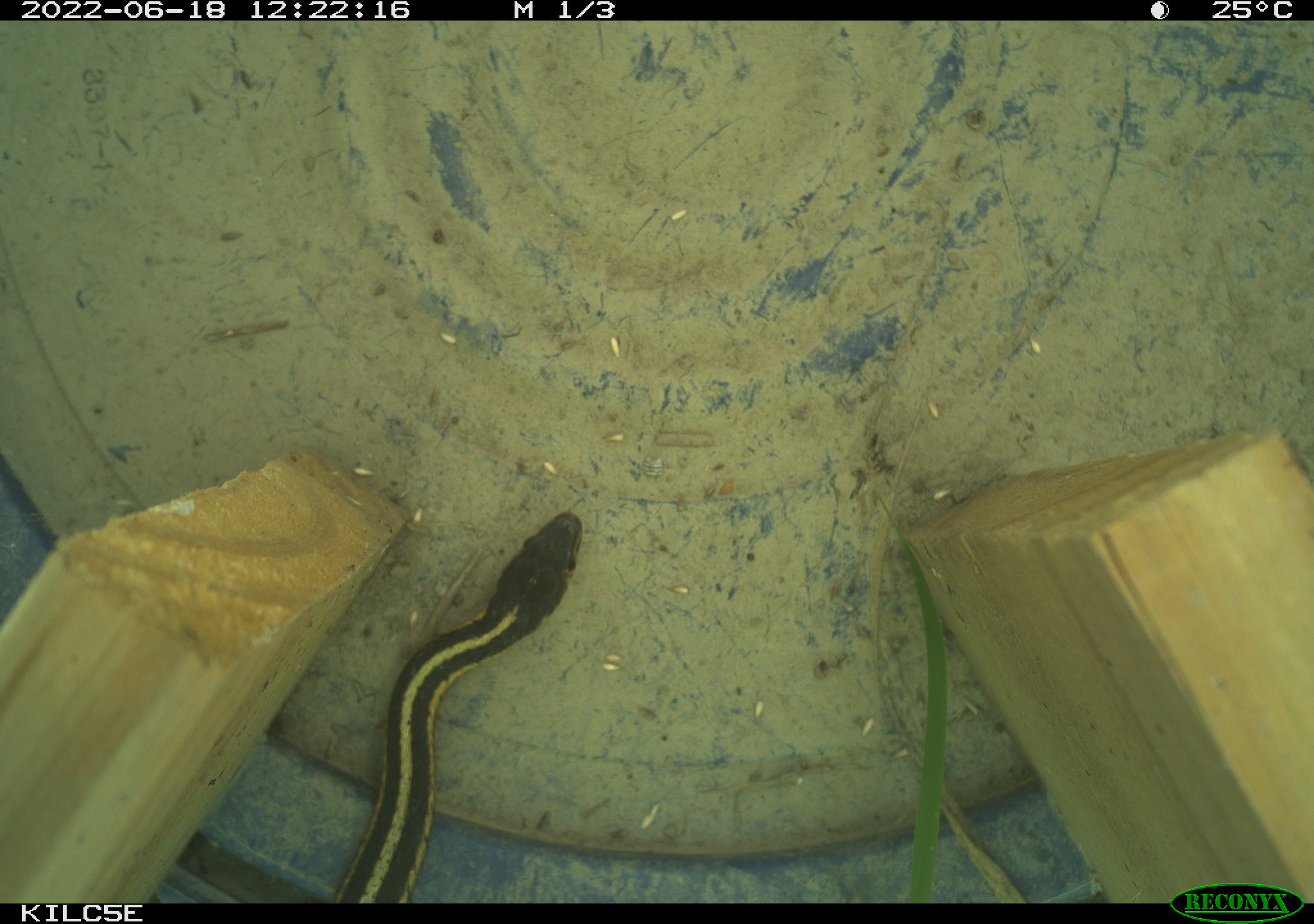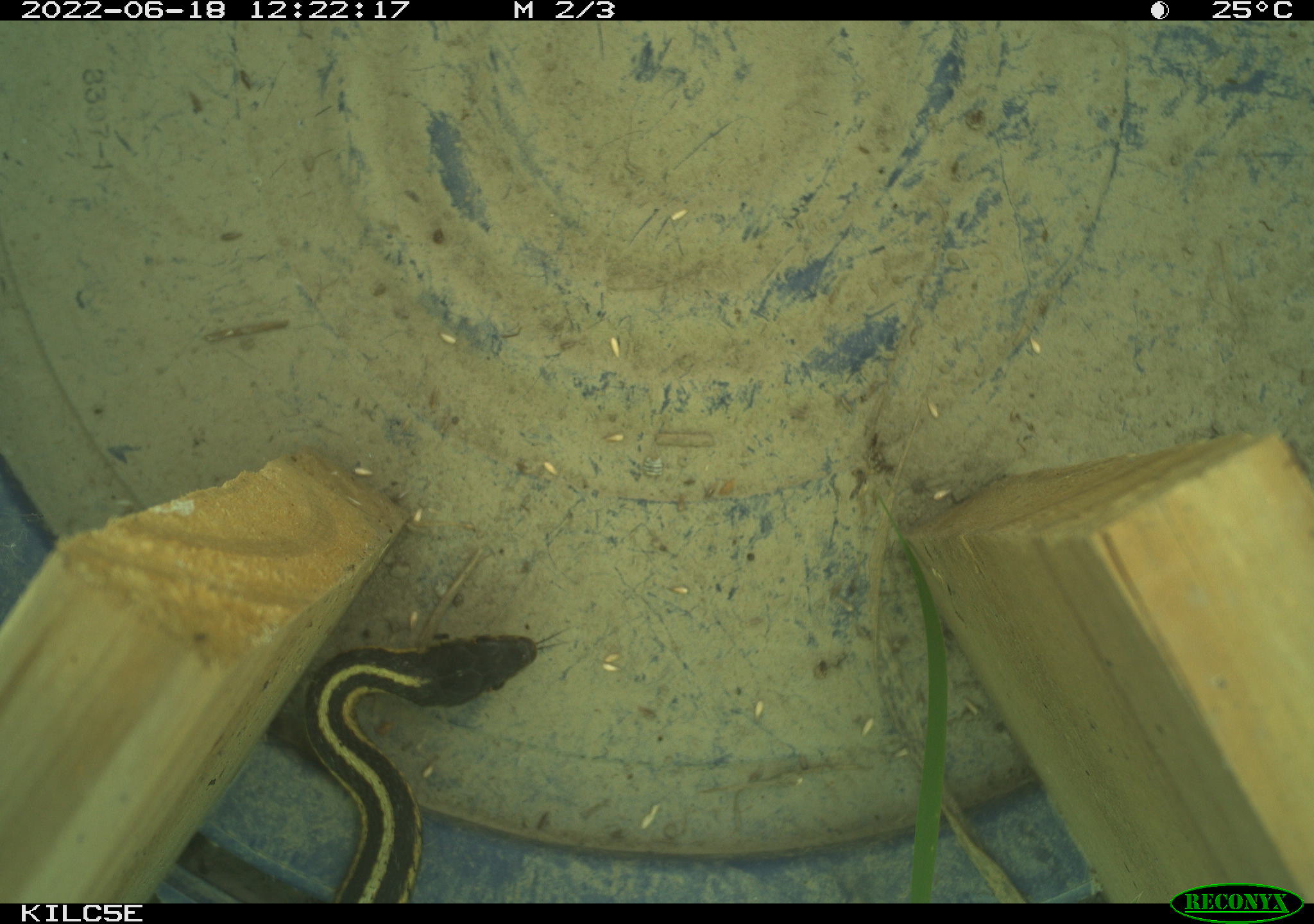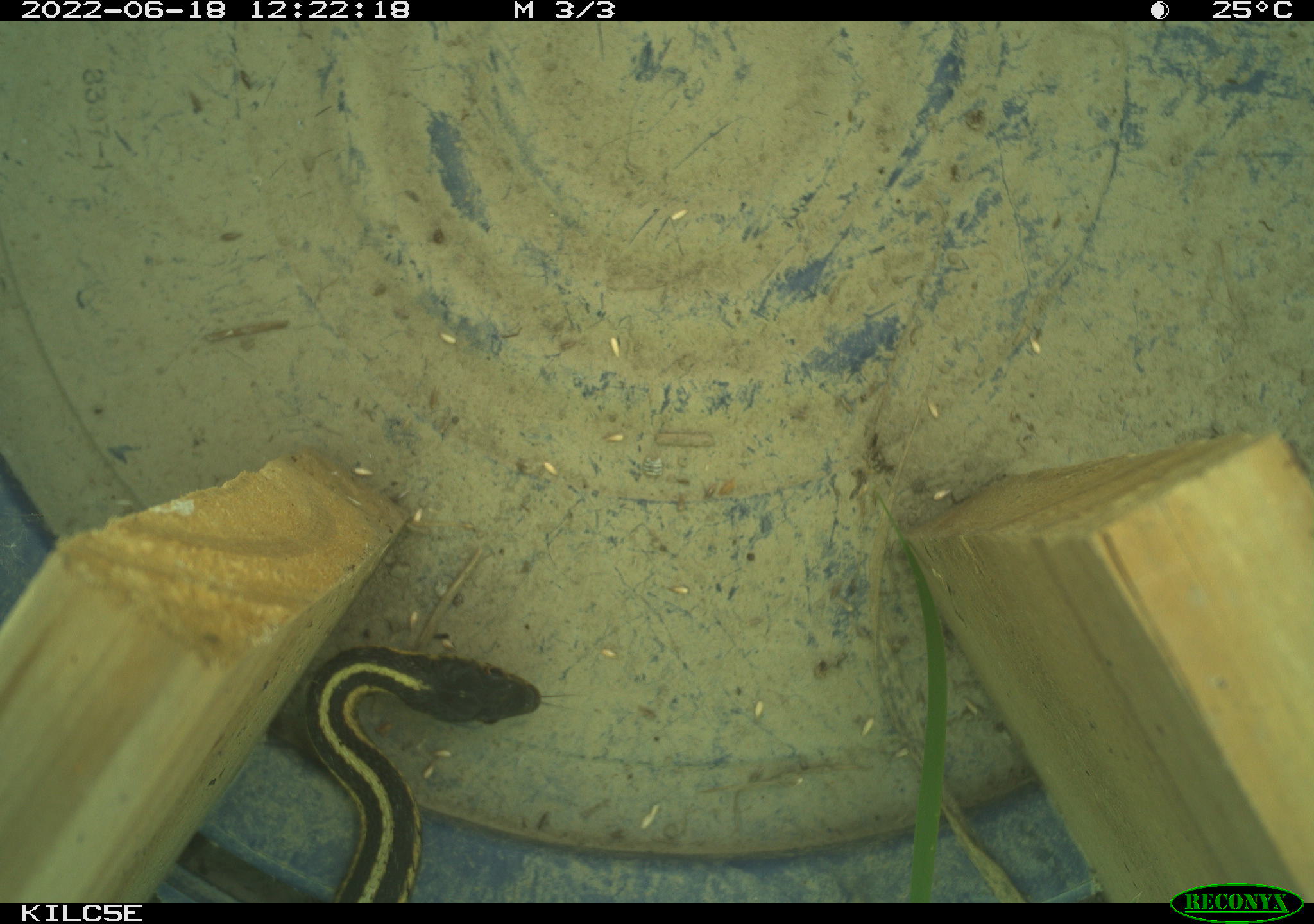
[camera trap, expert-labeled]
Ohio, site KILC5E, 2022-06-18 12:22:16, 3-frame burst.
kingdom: Animalia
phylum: Chordata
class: Reptilia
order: Squamata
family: Colubridae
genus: Thamnophis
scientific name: Thamnophis sirtalis sirtalis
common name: eastern gartersnake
Eastern gartersnake (Thamnophis sirtalis sirtalis).